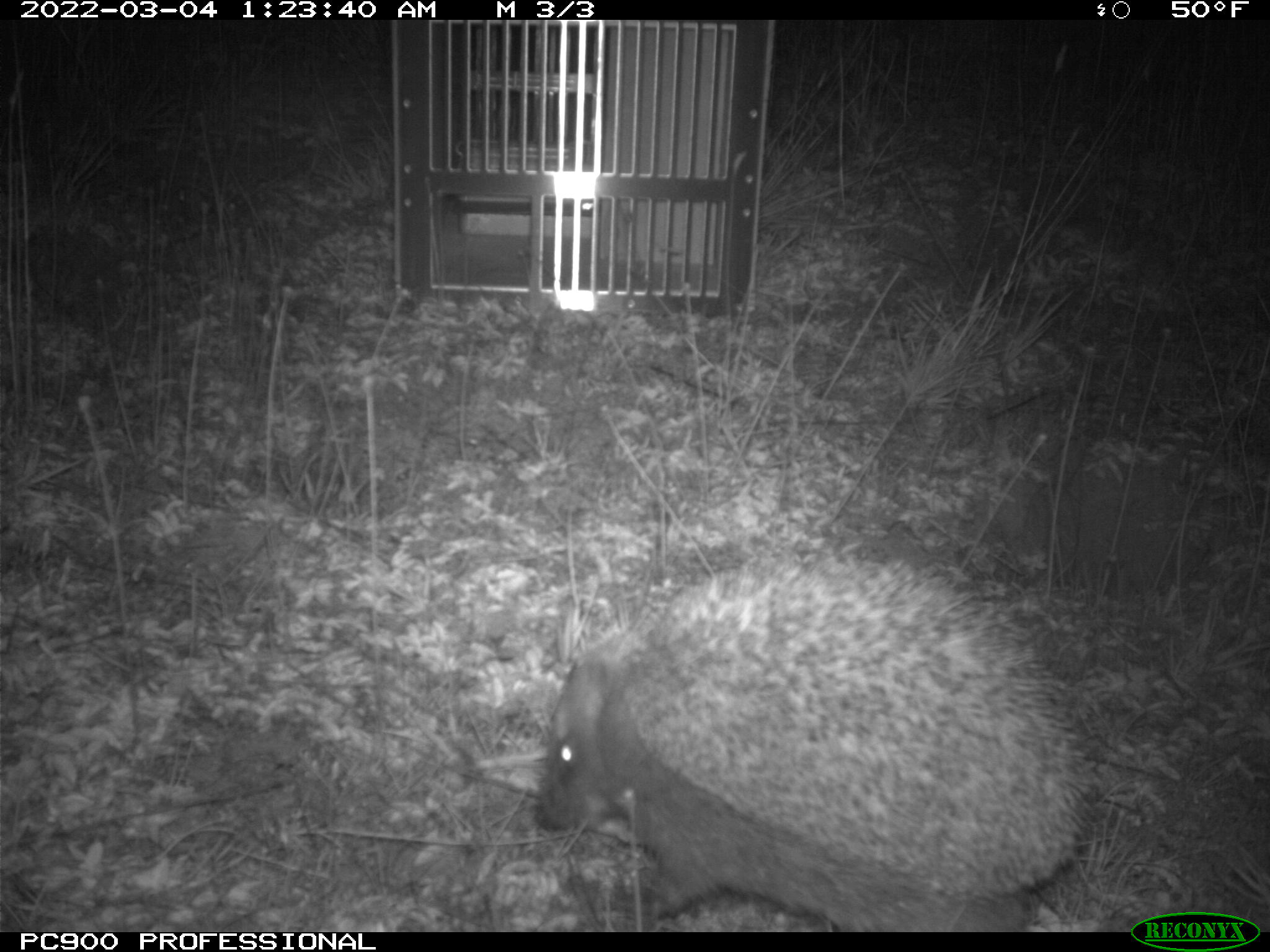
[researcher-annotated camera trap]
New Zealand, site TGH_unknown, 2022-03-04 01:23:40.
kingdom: Animalia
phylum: Chordata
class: Mammalia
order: Eulipotyphla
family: Erinaceidae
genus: Erinaceus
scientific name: Erinaceus europaeus europaeus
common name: european hedgehog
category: hedgehog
Hedgehog (european hedgehog) (Erinaceus europaeus europaeus).